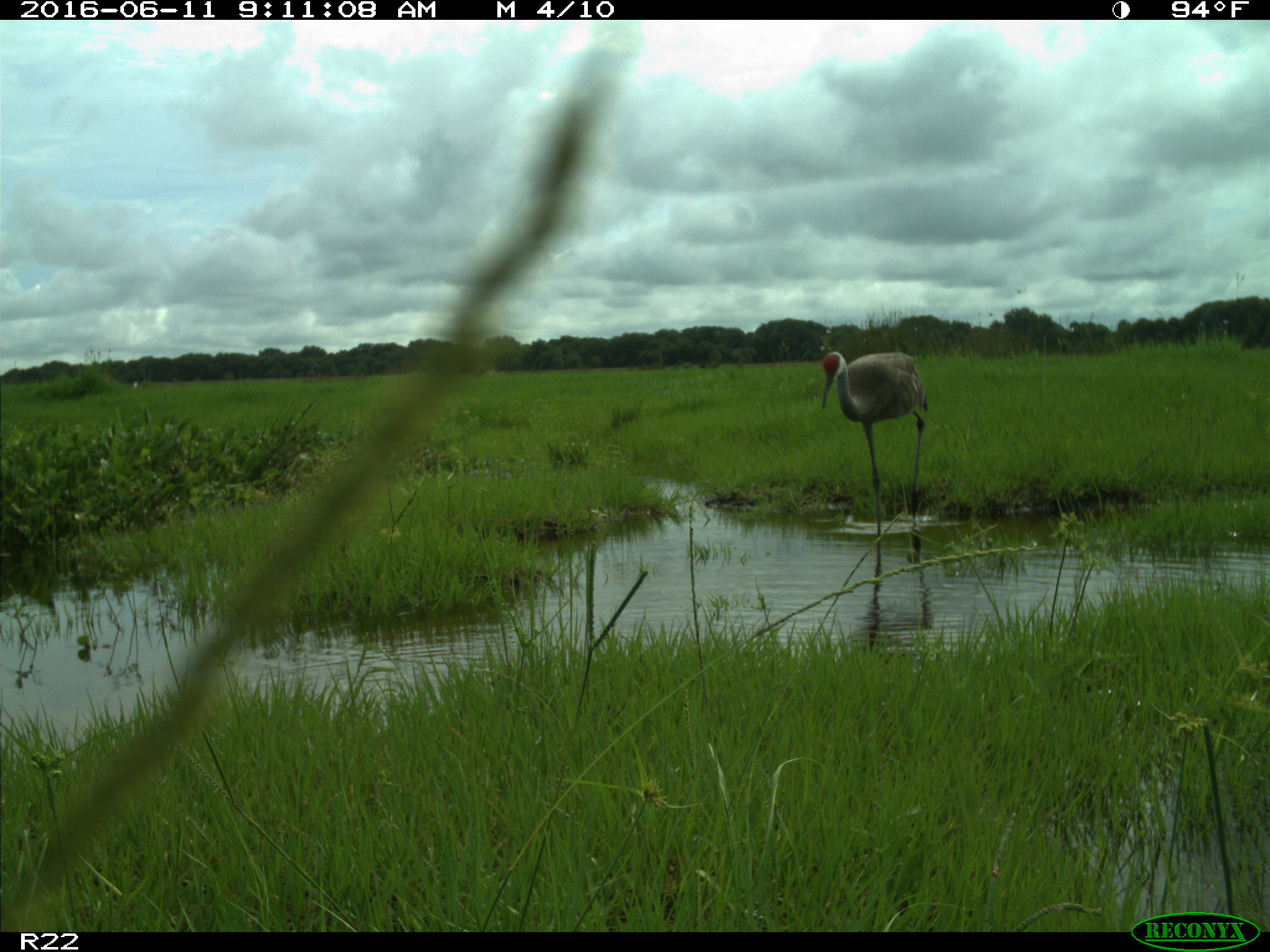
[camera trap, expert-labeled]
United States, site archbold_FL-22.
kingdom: Animalia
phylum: Chordata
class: Aves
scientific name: Aves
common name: birds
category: unidentified bird